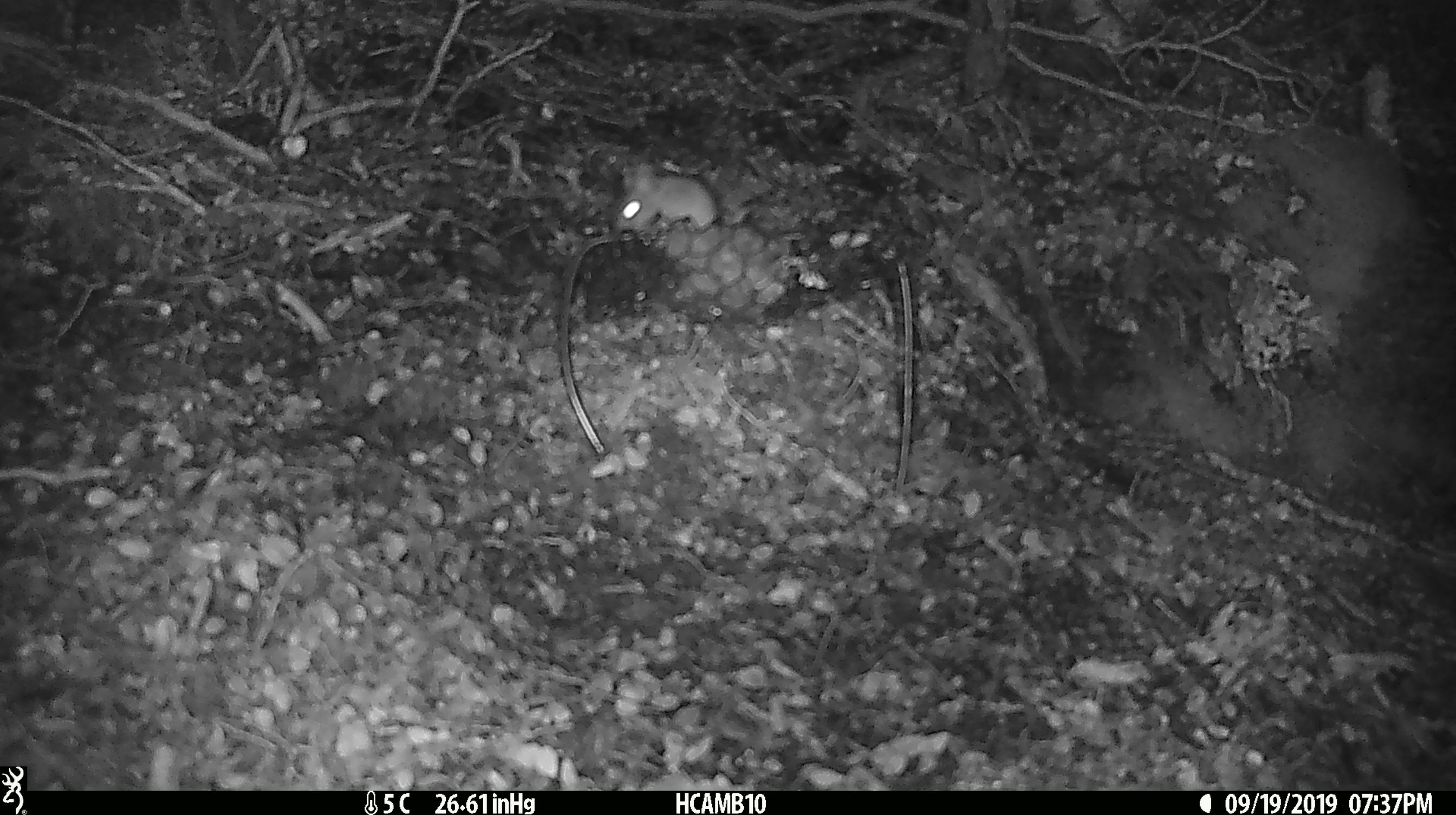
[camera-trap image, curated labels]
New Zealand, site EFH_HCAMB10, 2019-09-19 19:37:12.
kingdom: Animalia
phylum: Chordata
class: Mammalia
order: Rodentia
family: Muridae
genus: Mus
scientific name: Mus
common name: mouse